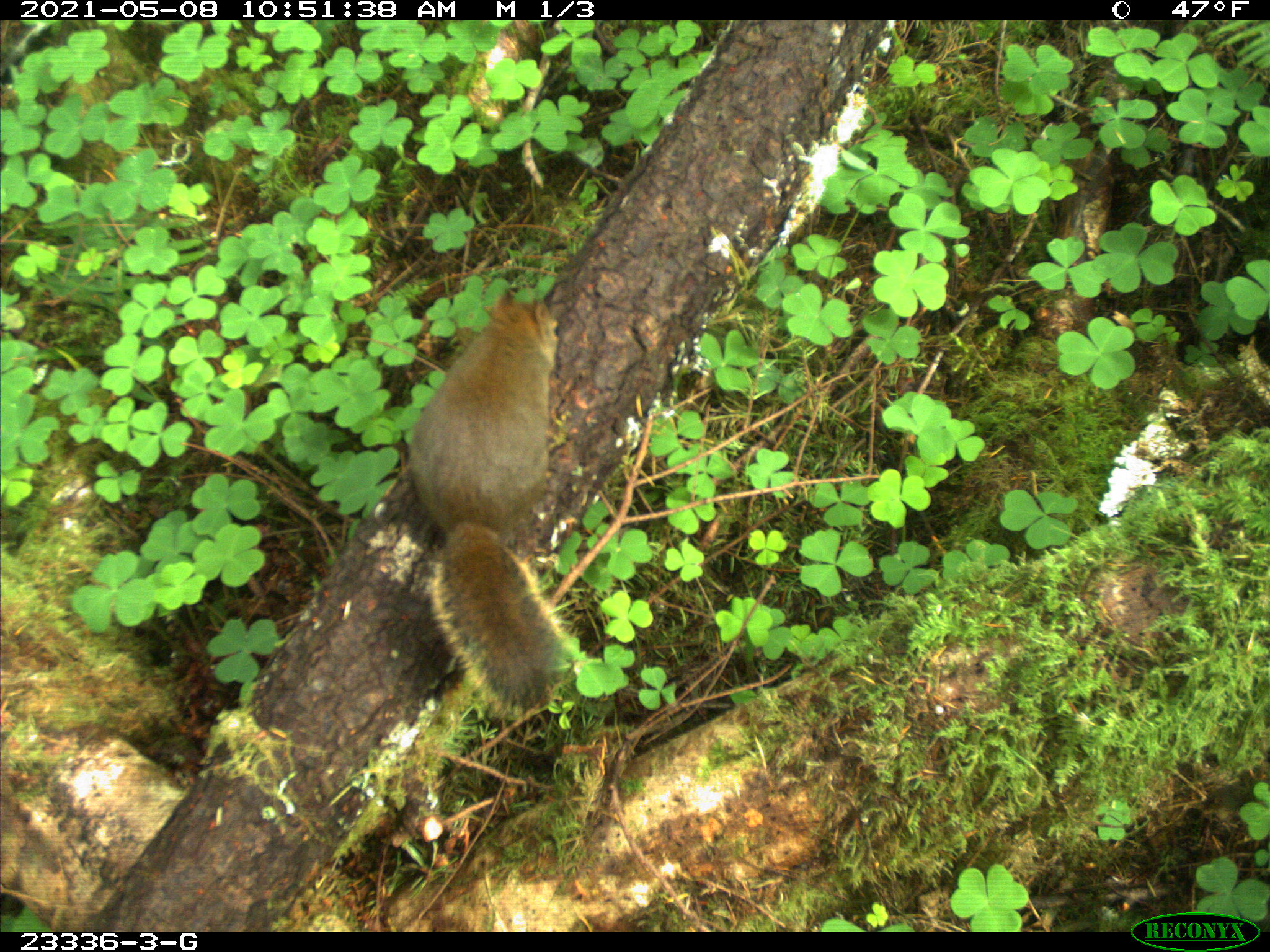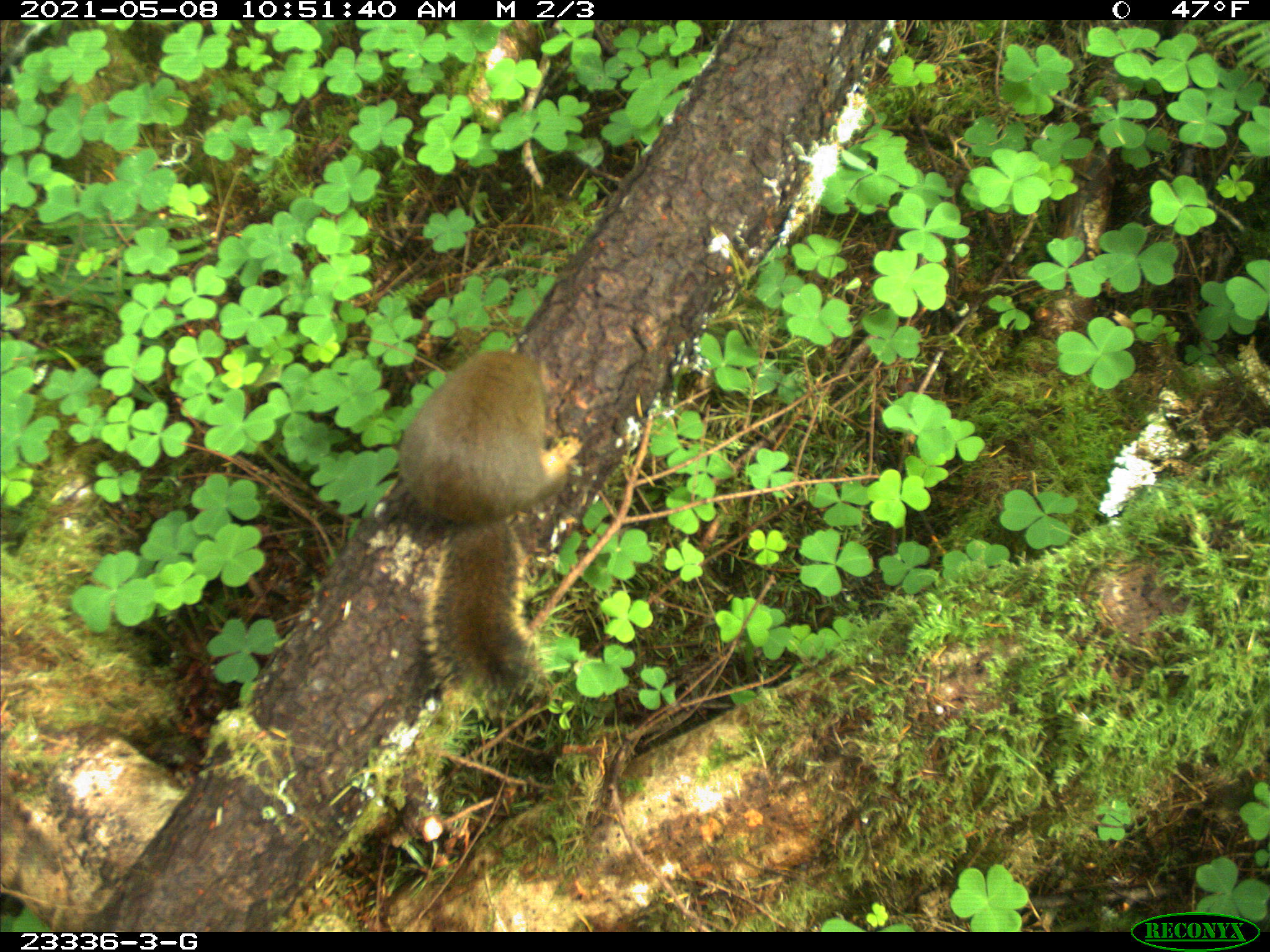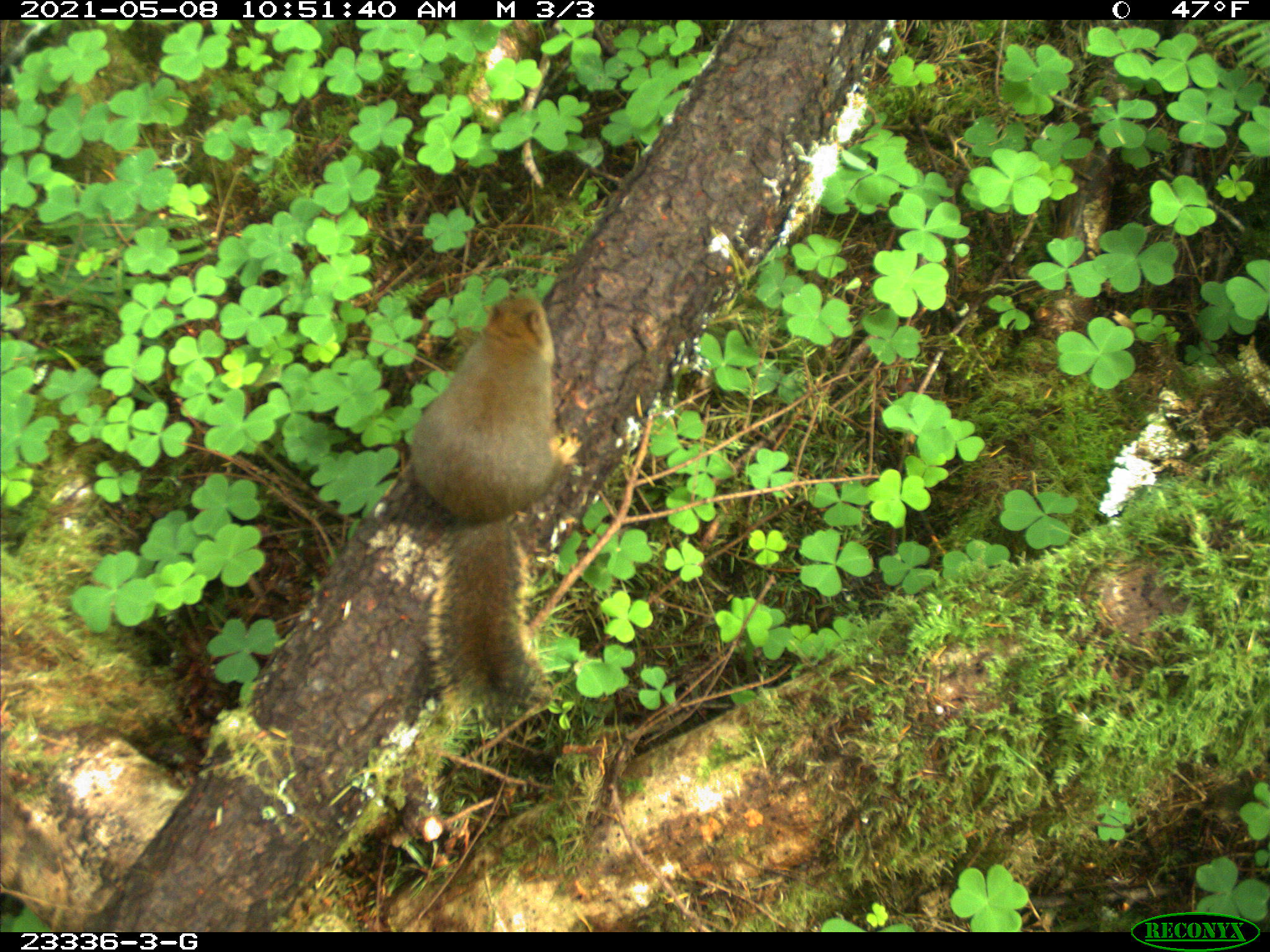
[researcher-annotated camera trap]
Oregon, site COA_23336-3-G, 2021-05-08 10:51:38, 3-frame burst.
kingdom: Animalia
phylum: Chordata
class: Mammalia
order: Rodentia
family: Sciuridae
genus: Tamiasciurus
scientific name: Tamiasciurus douglasii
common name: douglas squirrel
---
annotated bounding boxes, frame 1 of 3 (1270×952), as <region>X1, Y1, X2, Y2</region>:
douglas squirrel: <region>404, 300, 579, 717</region>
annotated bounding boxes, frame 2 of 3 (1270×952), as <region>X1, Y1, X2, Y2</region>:
douglas squirrel: <region>387, 344, 585, 727</region>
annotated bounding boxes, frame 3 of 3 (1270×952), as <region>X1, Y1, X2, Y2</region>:
douglas squirrel: <region>405, 292, 563, 721</region>